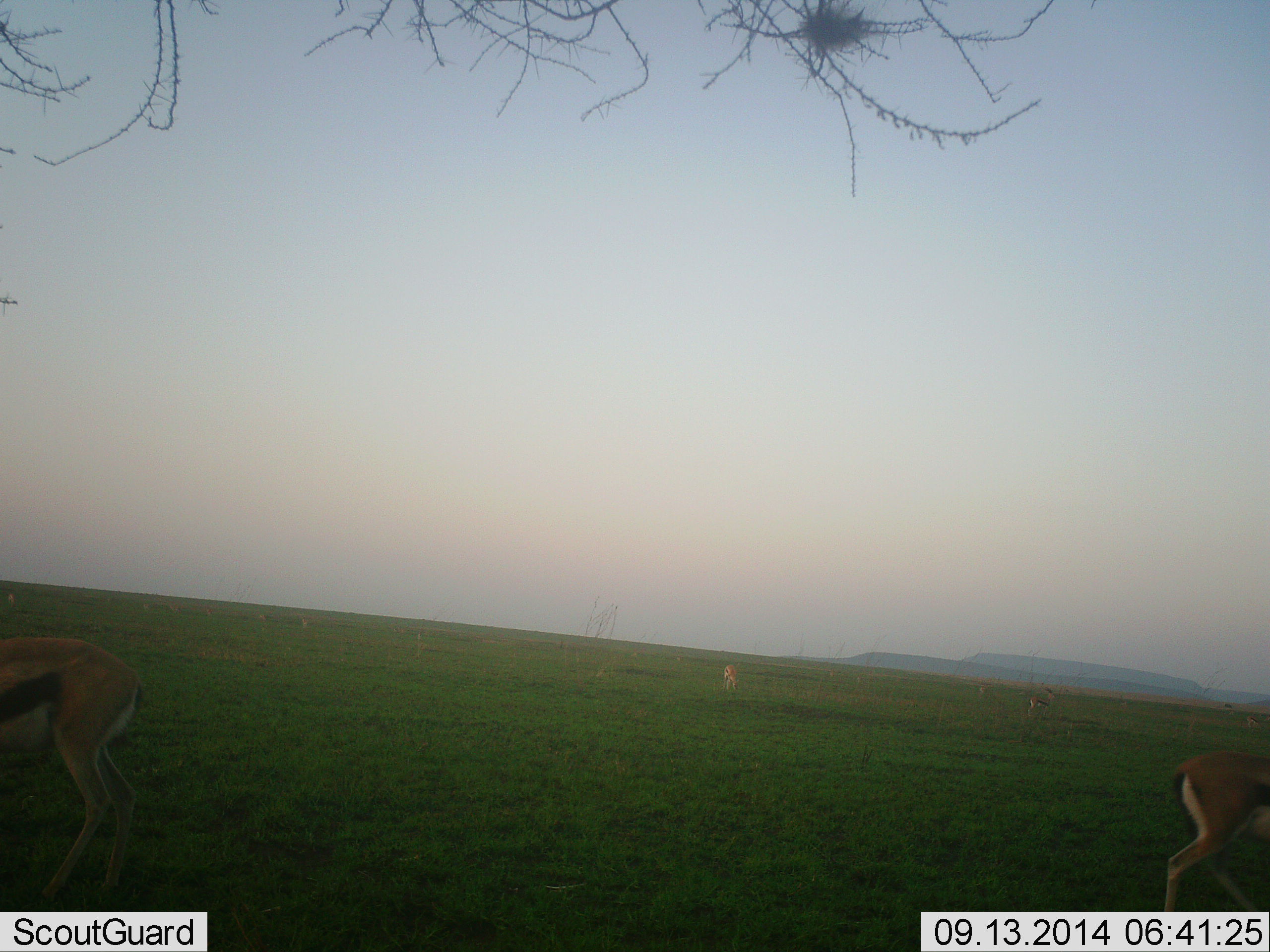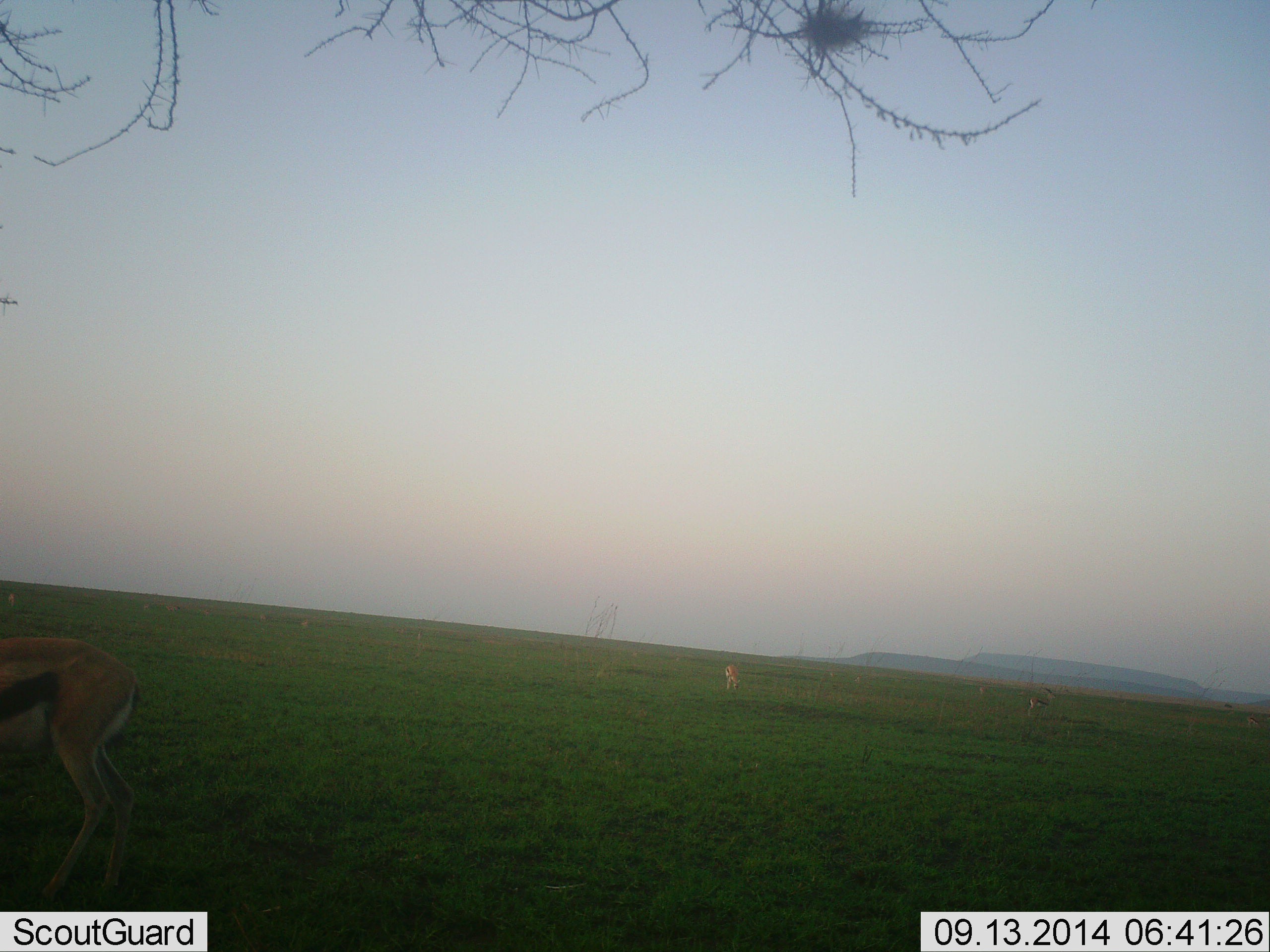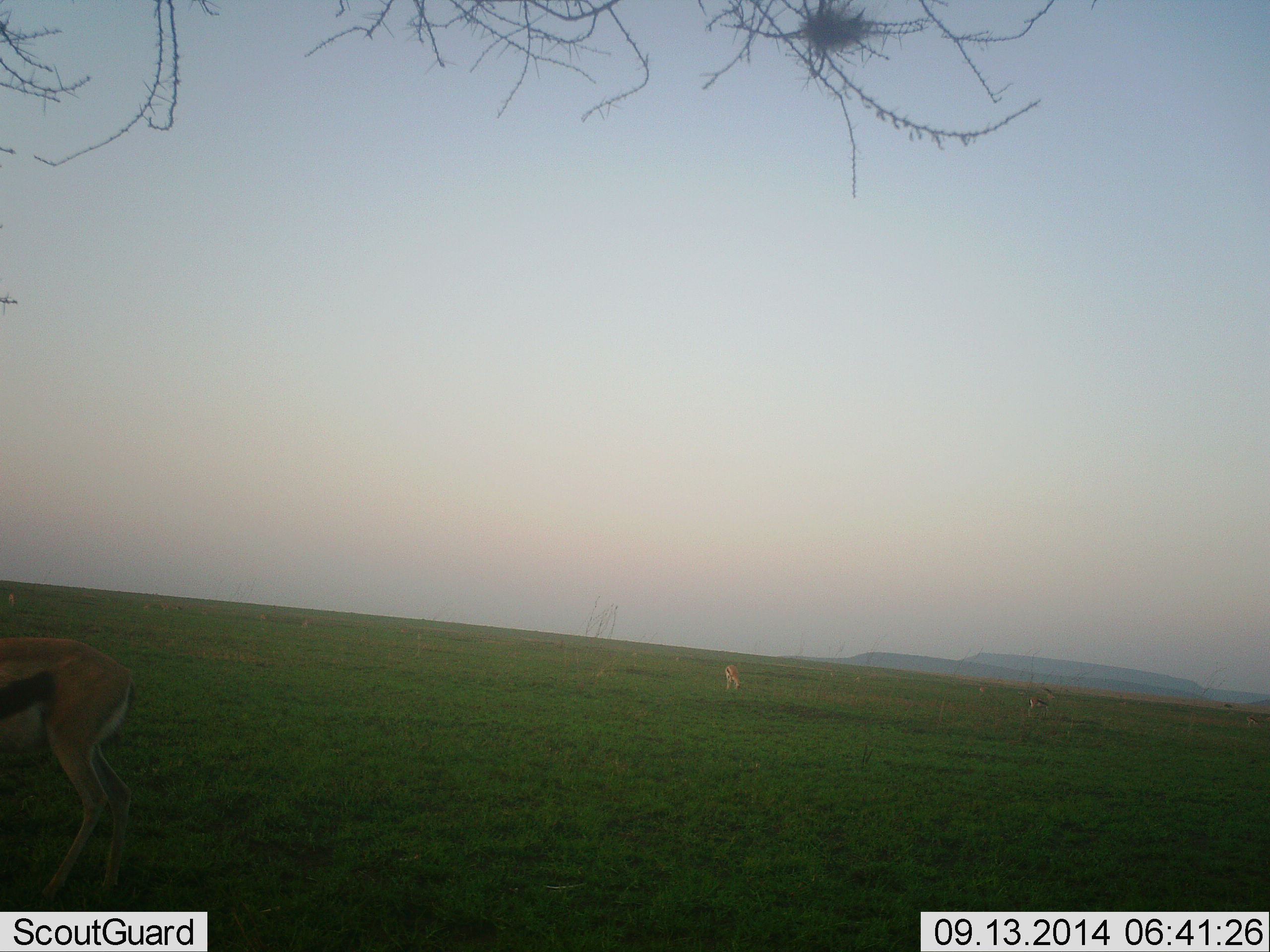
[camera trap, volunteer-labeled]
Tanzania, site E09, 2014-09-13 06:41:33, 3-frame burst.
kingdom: Animalia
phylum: Chordata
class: Mammalia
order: Artiodactyla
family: Bovidae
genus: Eudorcas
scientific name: Eudorcas thomsonii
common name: thomson's gazelle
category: gazellethomsons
Gazellethomsons (thomson's gazelle) (Eudorcas thomsonii), count 4. Behavior (volunteer vote fractions): standing 90%, resting 10%, moving 60%, interacting 0%. Young present (vote fraction): 0%. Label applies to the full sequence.